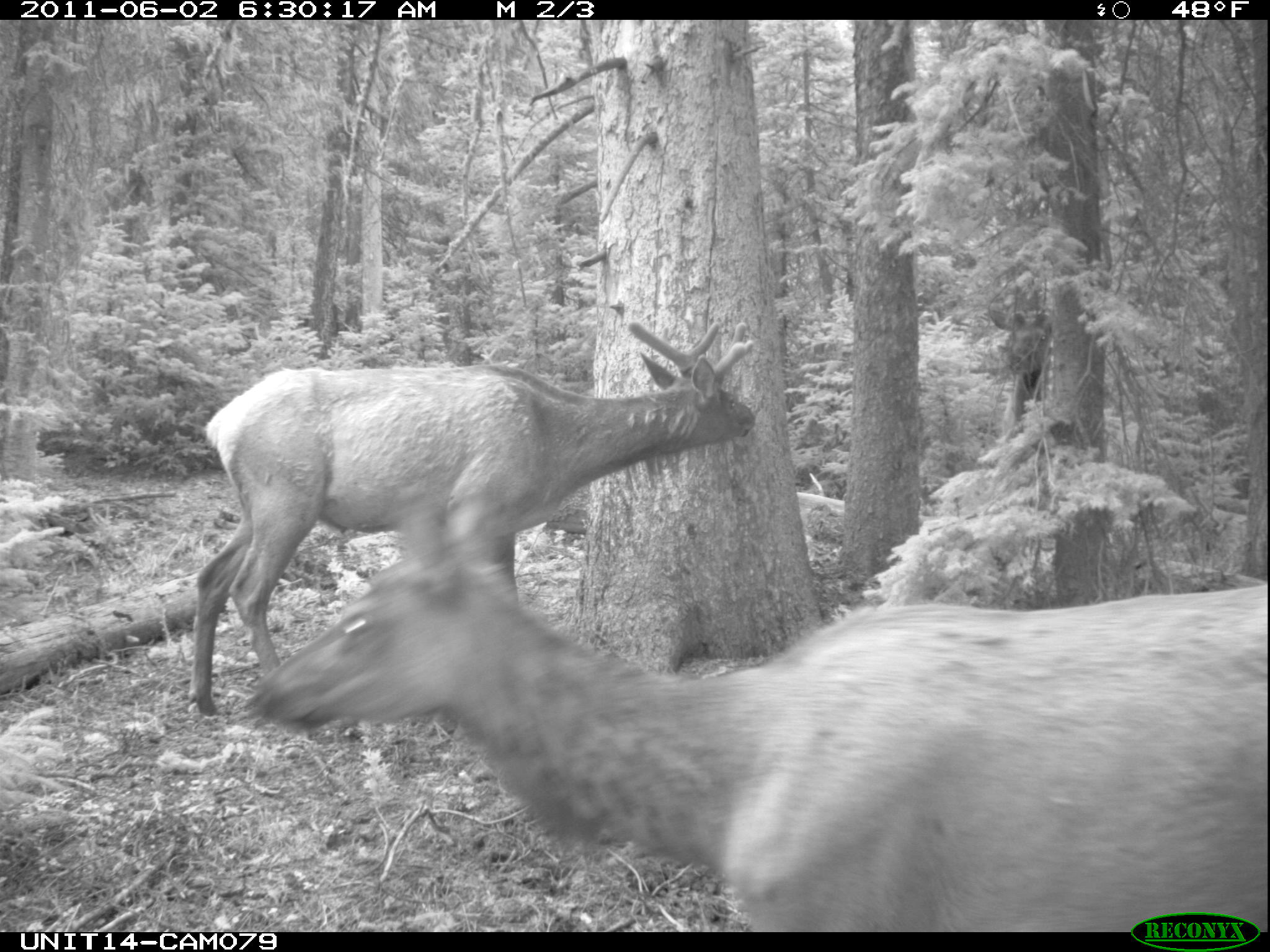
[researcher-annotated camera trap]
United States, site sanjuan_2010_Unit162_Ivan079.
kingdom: Animalia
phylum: Chordata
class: Mammalia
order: Artiodactyla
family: Cervidae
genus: Cervus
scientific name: Cervus elaphus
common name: red deer